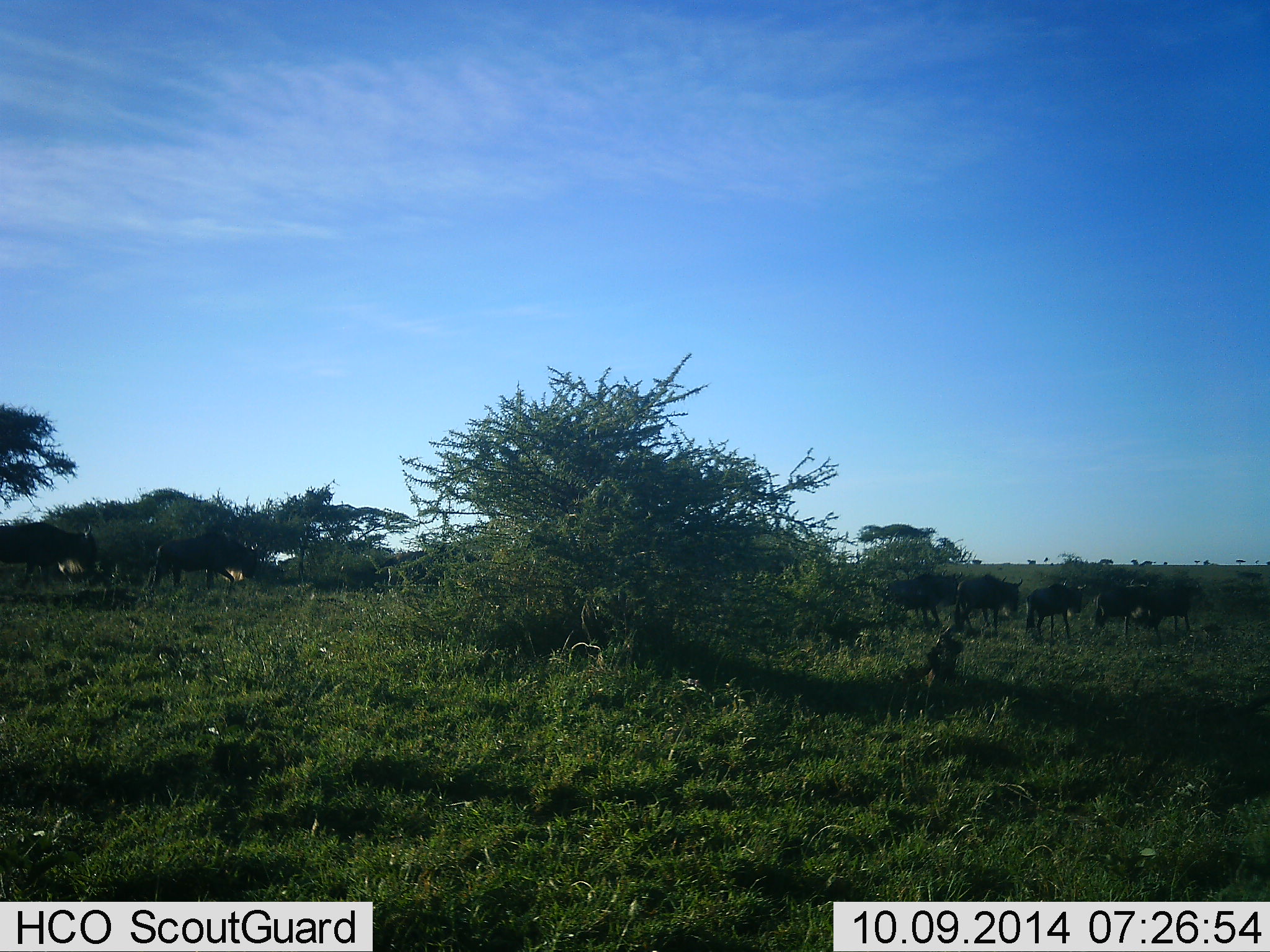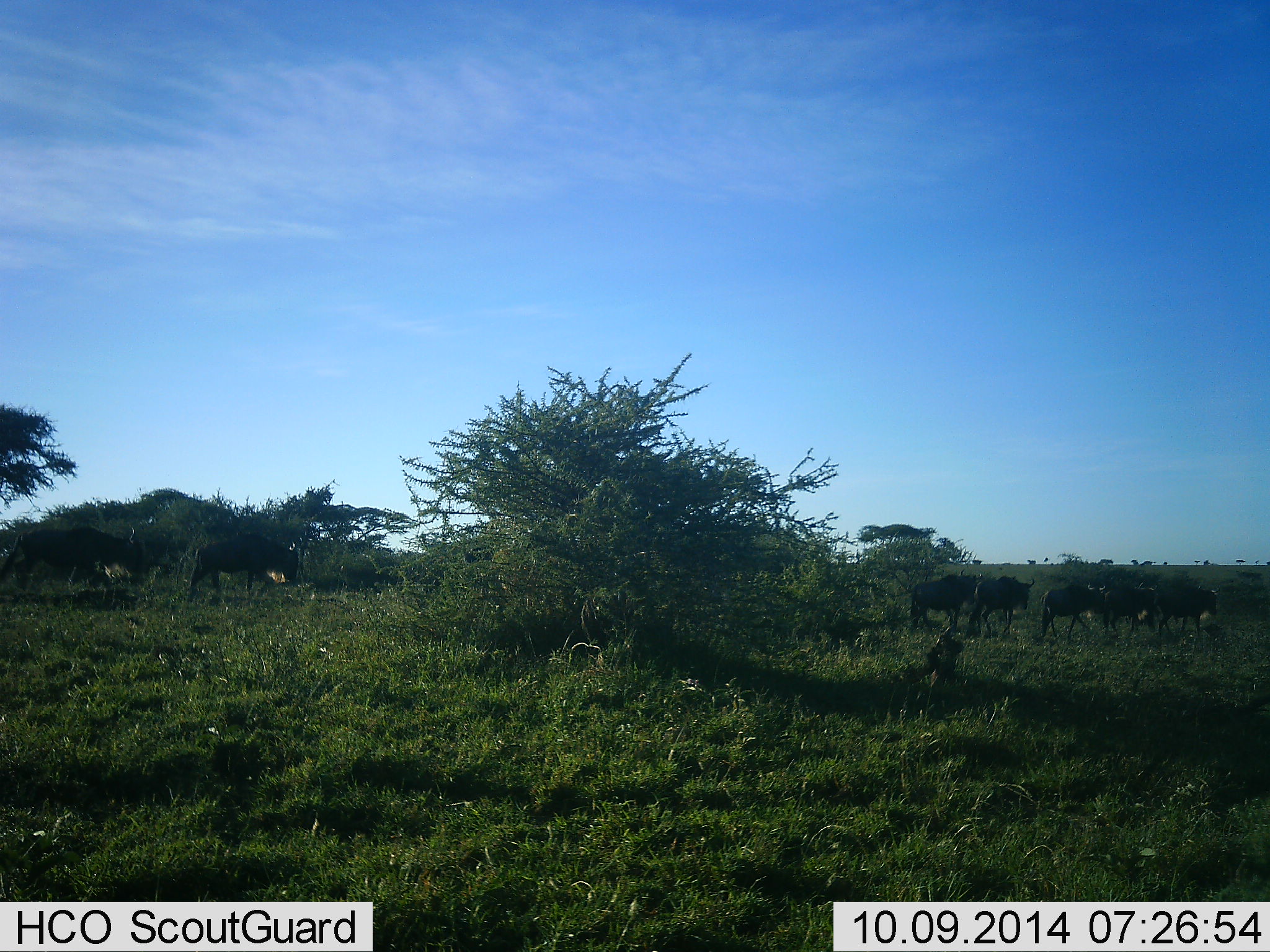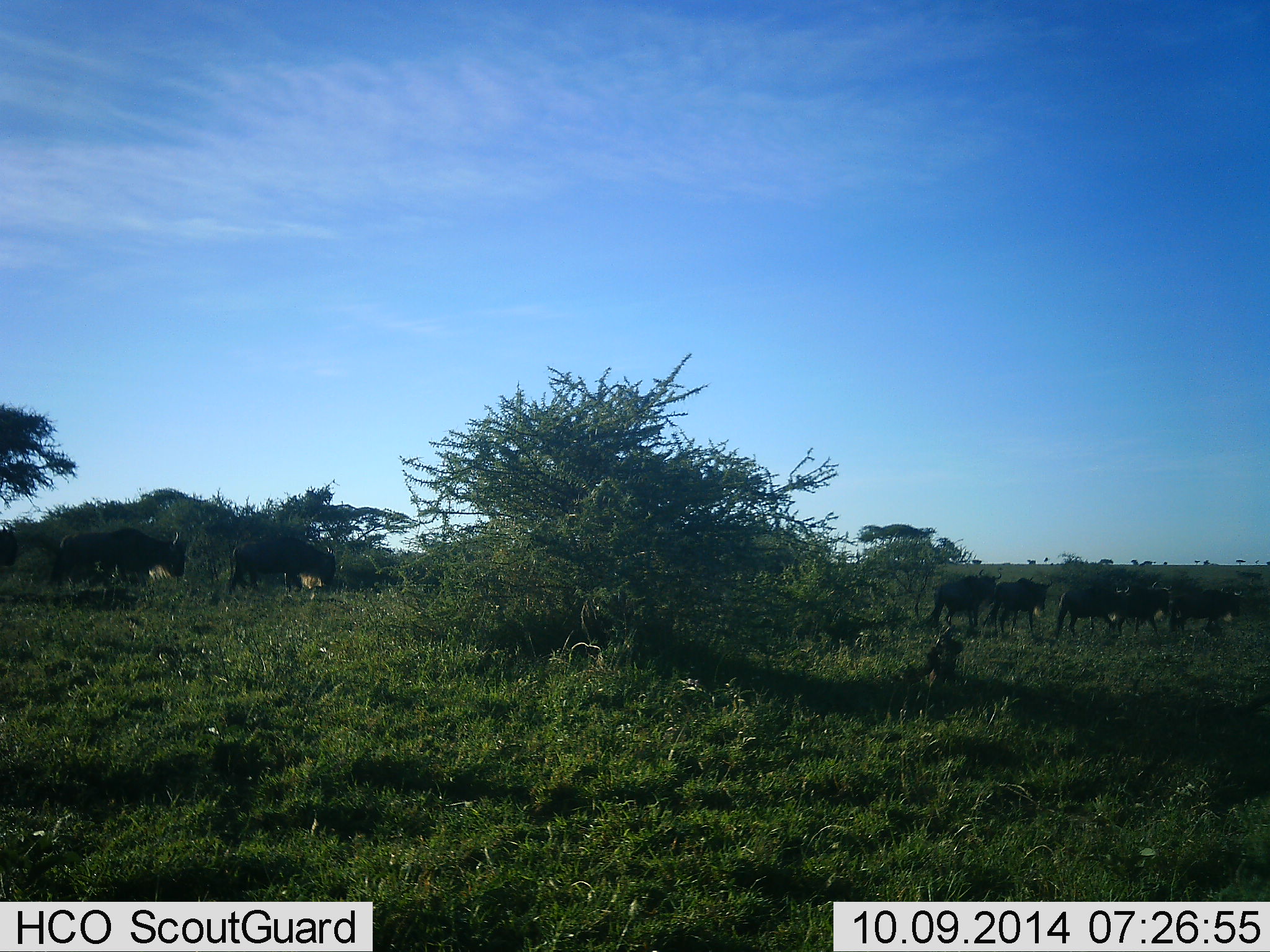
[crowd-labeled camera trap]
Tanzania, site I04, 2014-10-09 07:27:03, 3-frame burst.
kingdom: Animalia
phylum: Chordata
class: Mammalia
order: Artiodactyla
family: Bovidae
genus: Connochaetes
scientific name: Connochaetes taurinus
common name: blue wildebeest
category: wildebeest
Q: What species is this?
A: Wildebeest (blue wildebeest) (Connochaetes taurinus).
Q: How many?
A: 8.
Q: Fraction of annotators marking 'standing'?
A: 10%.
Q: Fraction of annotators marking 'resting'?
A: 0%.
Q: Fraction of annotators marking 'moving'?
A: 100%.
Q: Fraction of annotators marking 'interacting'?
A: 0%.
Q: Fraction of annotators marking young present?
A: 0%.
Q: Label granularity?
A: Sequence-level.